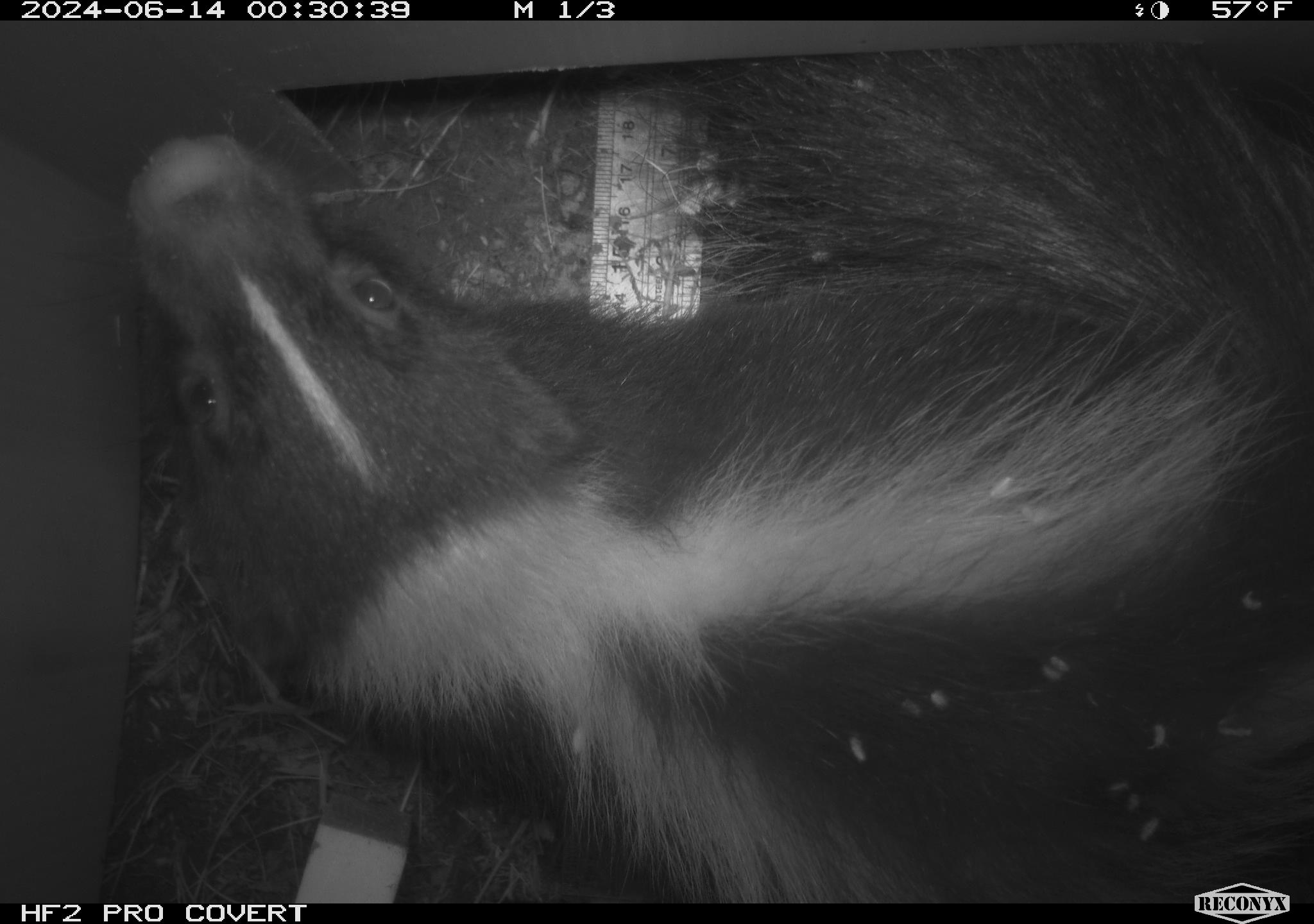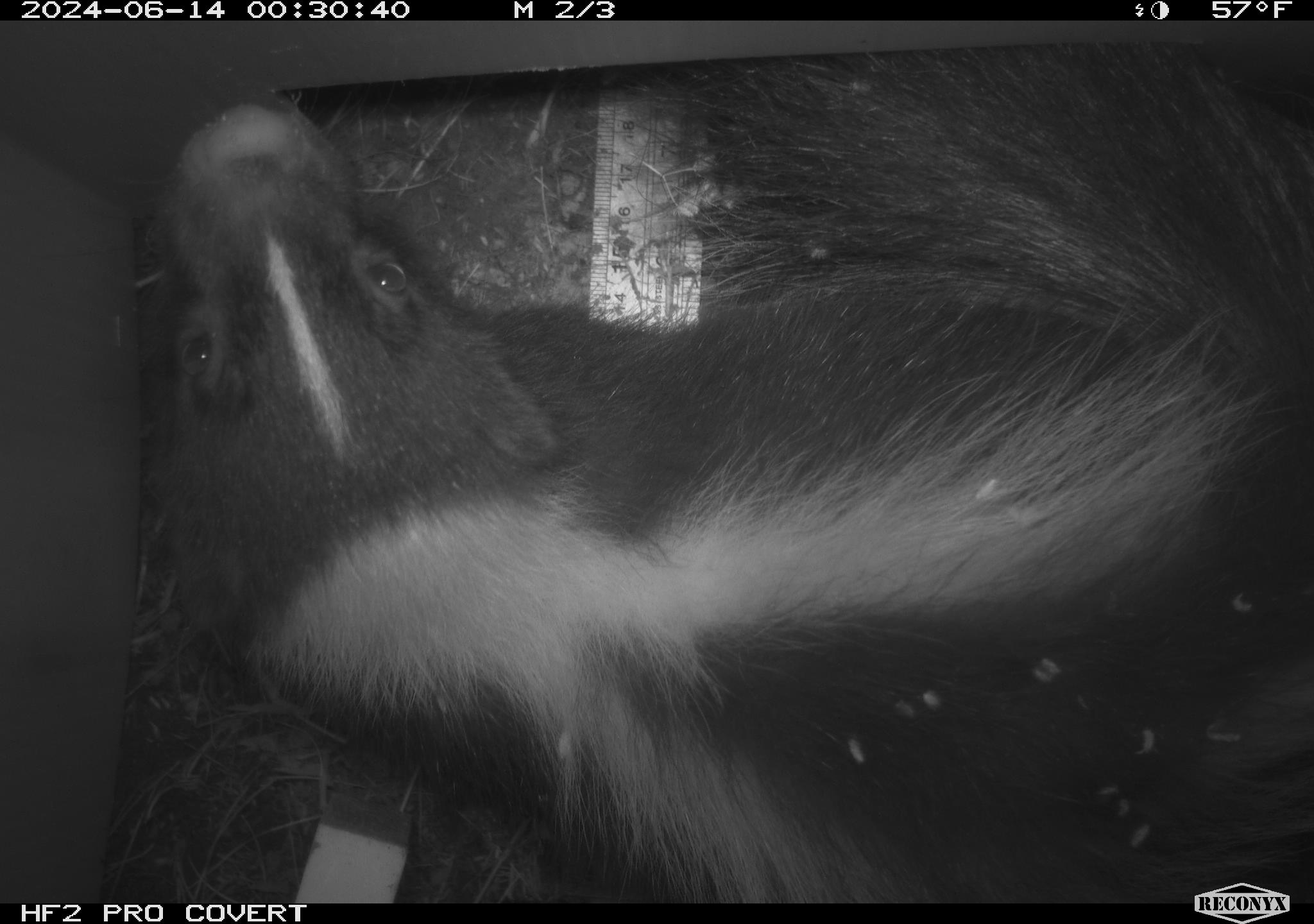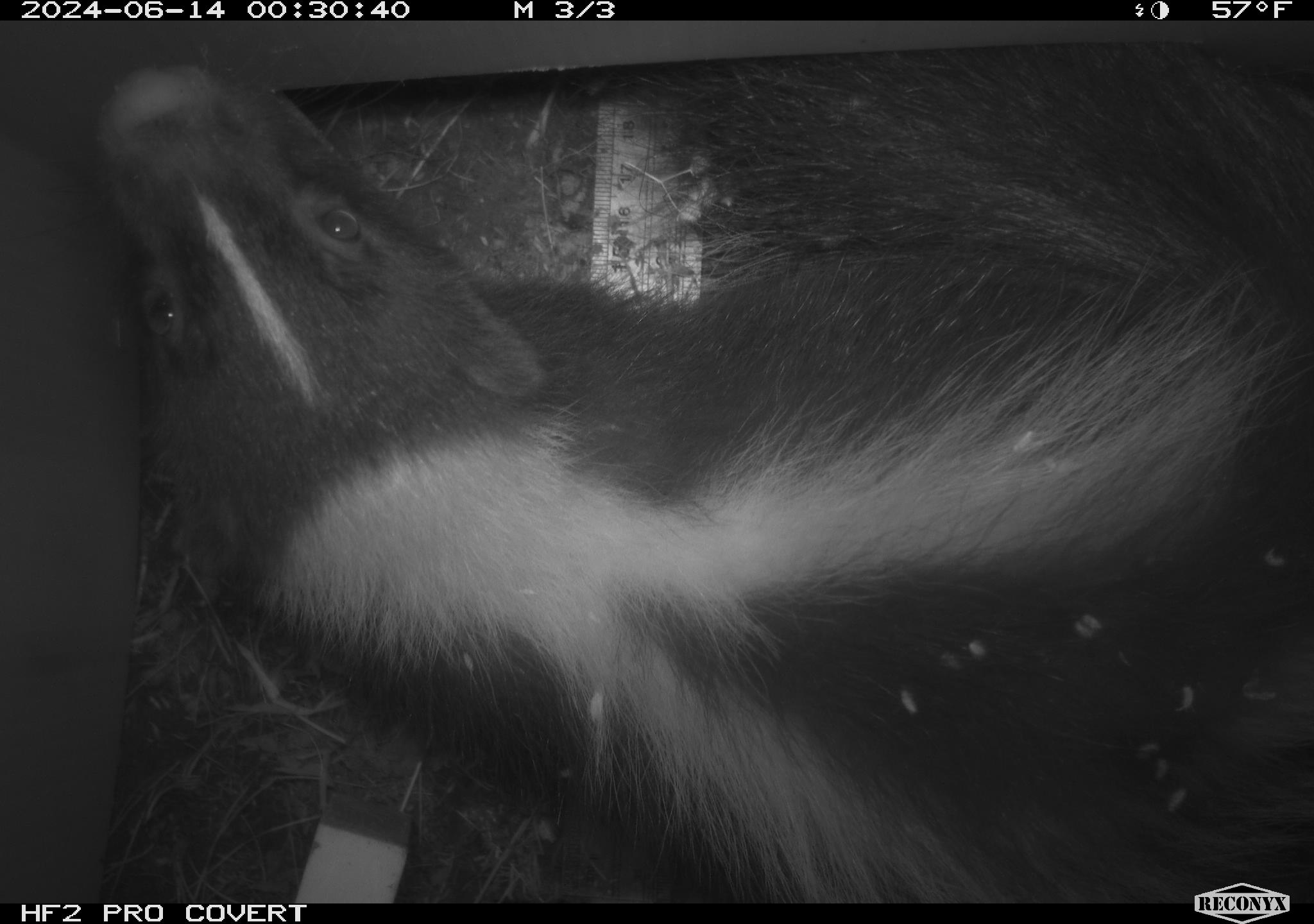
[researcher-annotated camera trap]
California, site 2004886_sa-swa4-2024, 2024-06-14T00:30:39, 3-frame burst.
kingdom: Animalia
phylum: Chordata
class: Mammalia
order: Carnivora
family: Mephitidae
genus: Mephitis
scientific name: Mephitis mephitis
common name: striped skunk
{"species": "striped skunk (Mephitis mephitis)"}